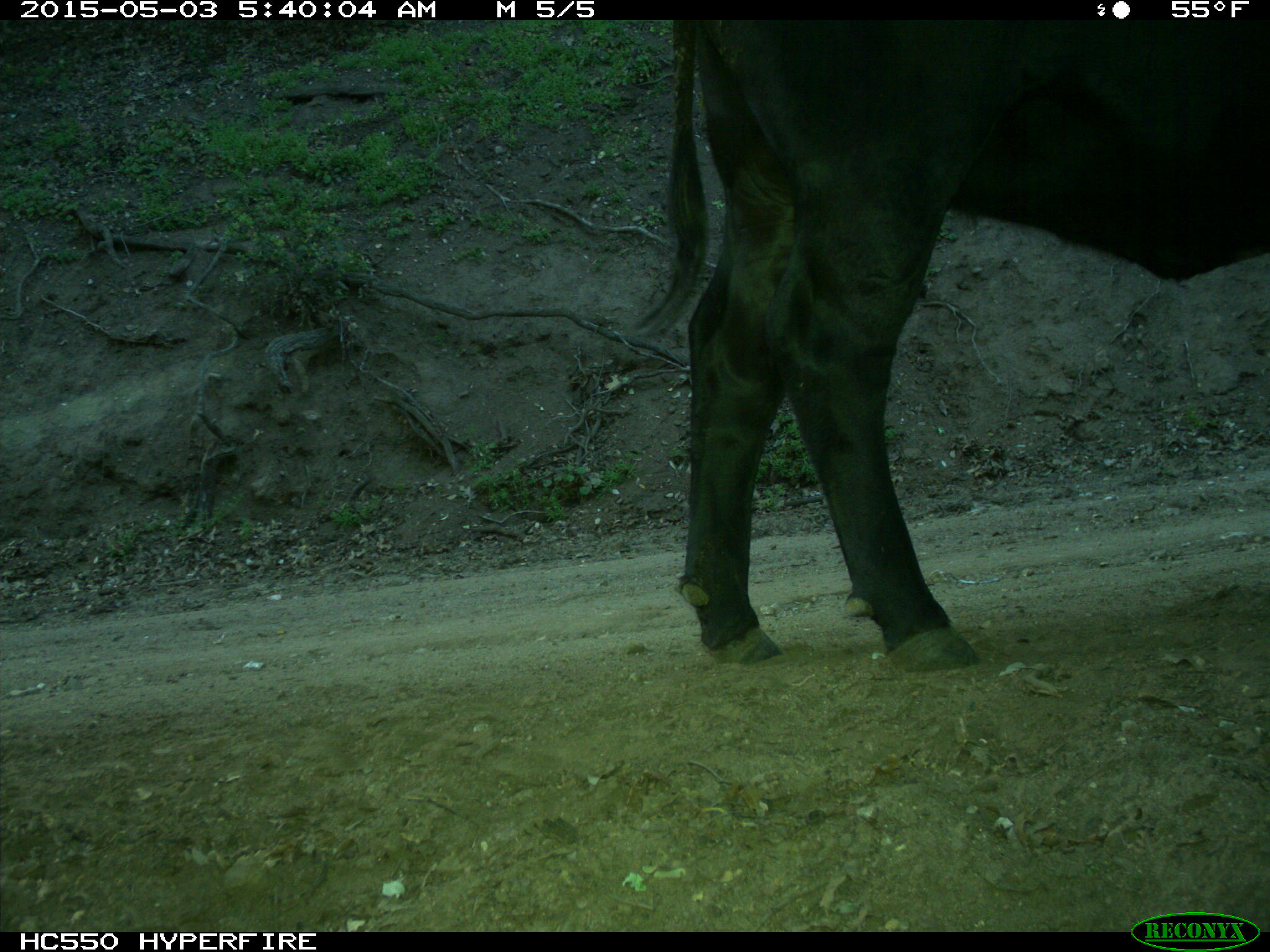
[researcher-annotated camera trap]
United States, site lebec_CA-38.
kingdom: Animalia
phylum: Chordata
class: Mammalia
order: Artiodactyla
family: Bovidae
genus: Bos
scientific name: Bos taurus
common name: domestic cow